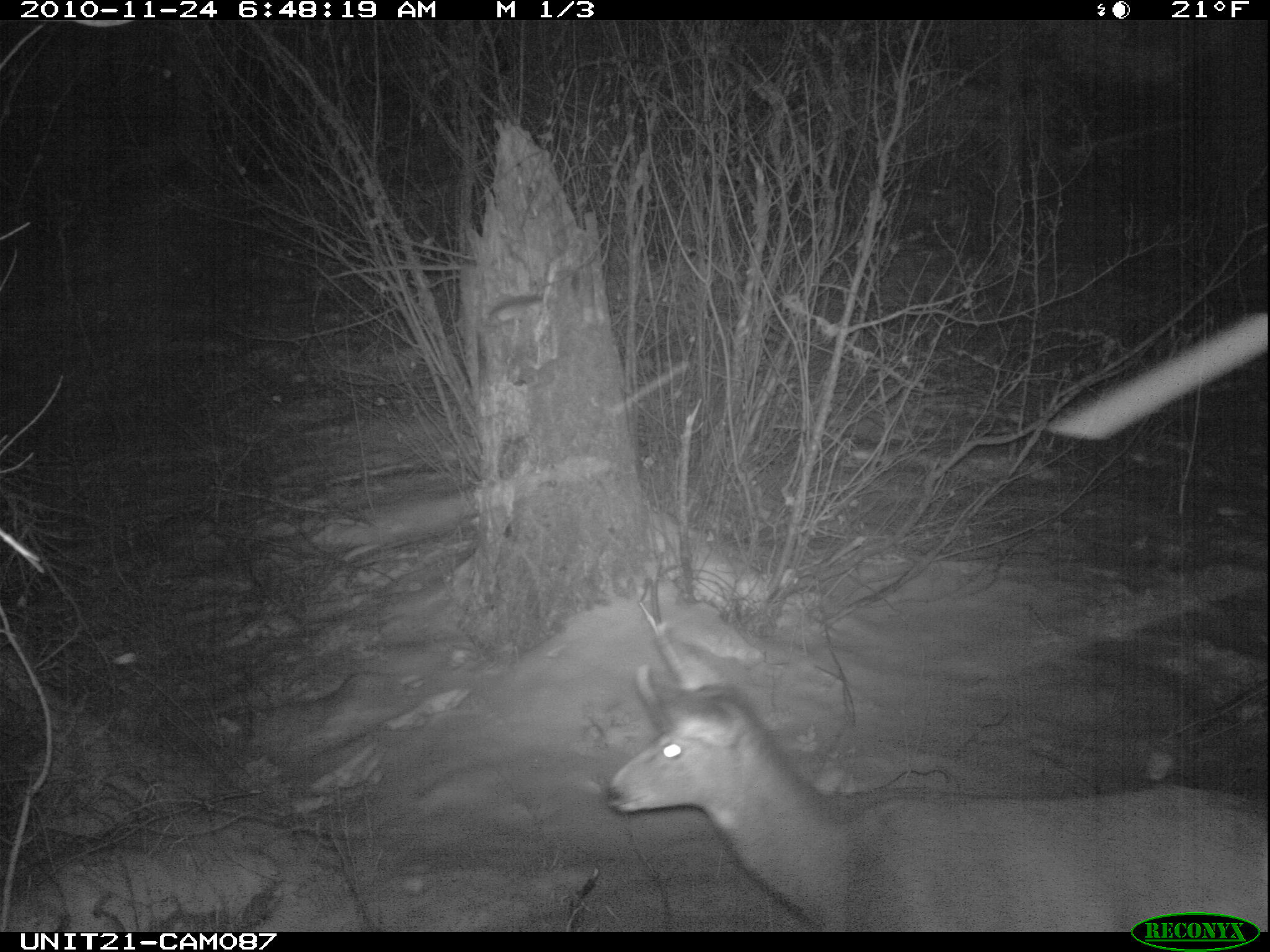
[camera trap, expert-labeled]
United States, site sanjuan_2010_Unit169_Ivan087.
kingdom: Animalia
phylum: Chordata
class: Mammalia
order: Artiodactyla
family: Cervidae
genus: Odocoileus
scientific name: Odocoileus hemionus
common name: mule deer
Odocoileus hemionus (mule deer).